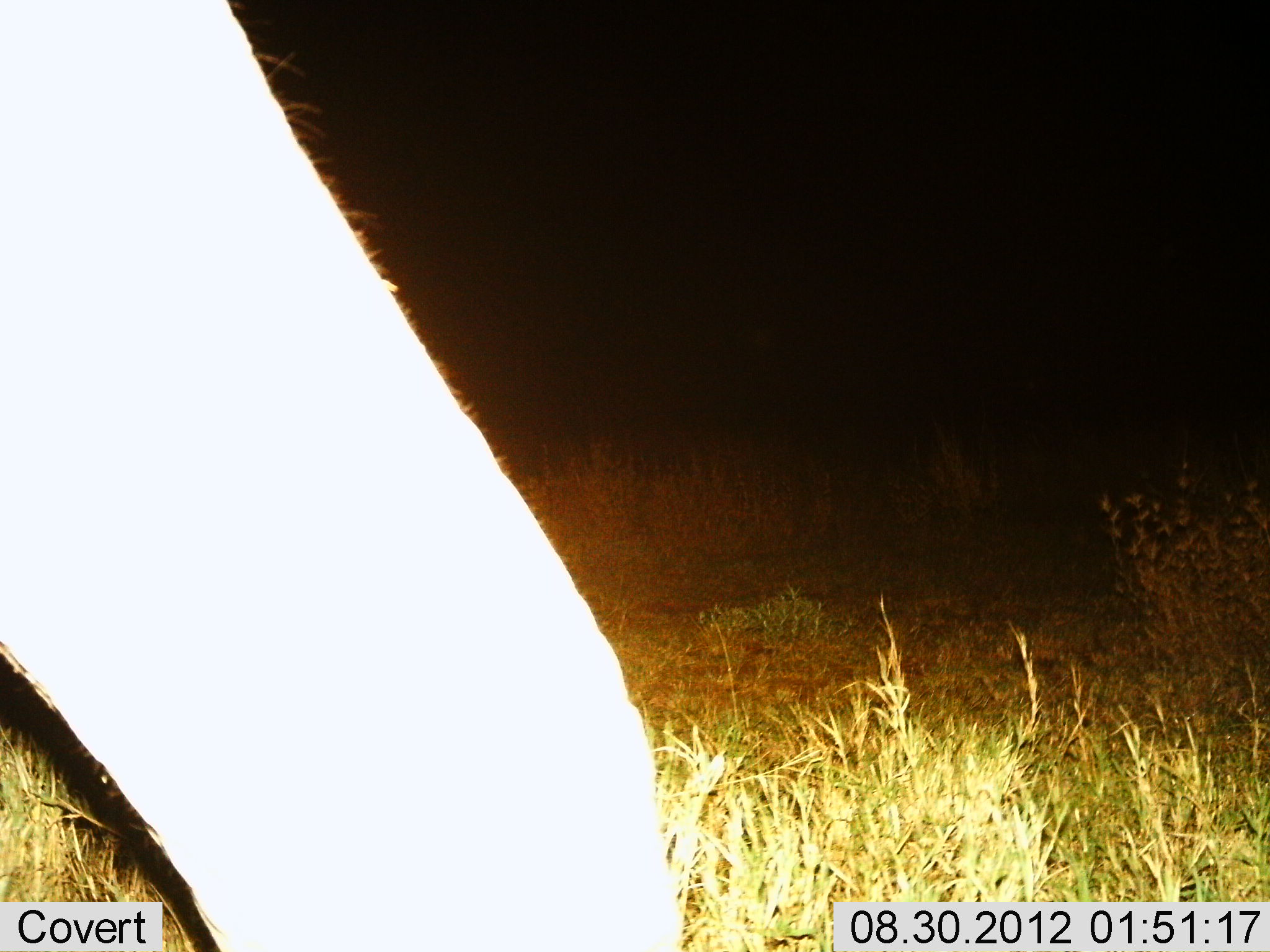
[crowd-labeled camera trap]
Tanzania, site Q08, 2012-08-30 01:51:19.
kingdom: Animalia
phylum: Chordata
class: Mammalia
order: Proboscidea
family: Elephantidae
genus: Loxodonta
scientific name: Loxodonta africana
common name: african bush elephant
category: elephant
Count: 1.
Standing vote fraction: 70%.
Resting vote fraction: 0%.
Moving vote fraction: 20%.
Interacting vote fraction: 0%.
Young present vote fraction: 0%.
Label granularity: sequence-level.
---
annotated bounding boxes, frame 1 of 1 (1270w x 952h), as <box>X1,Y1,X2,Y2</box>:
animal: <box>1,1,685,952</box>